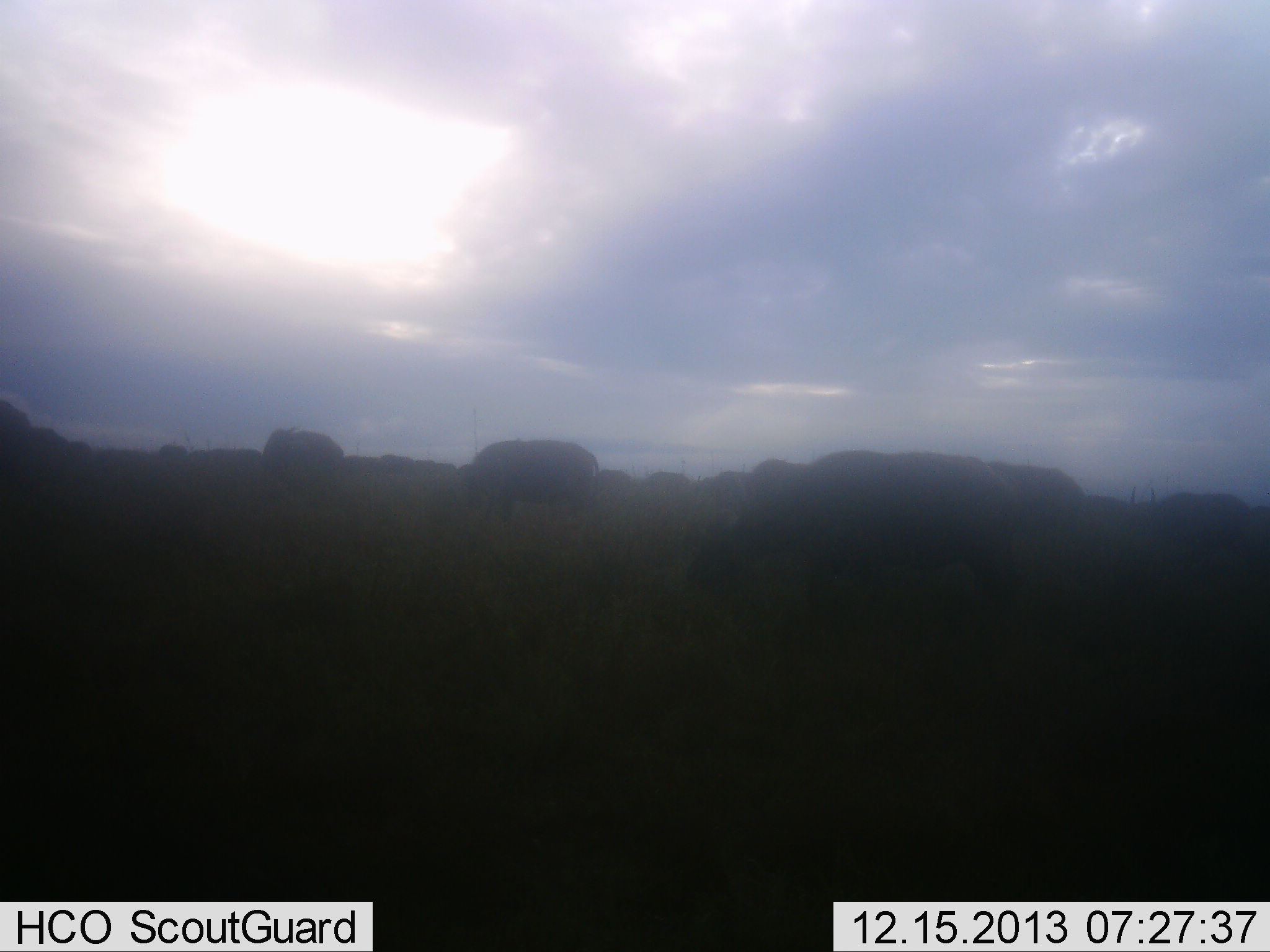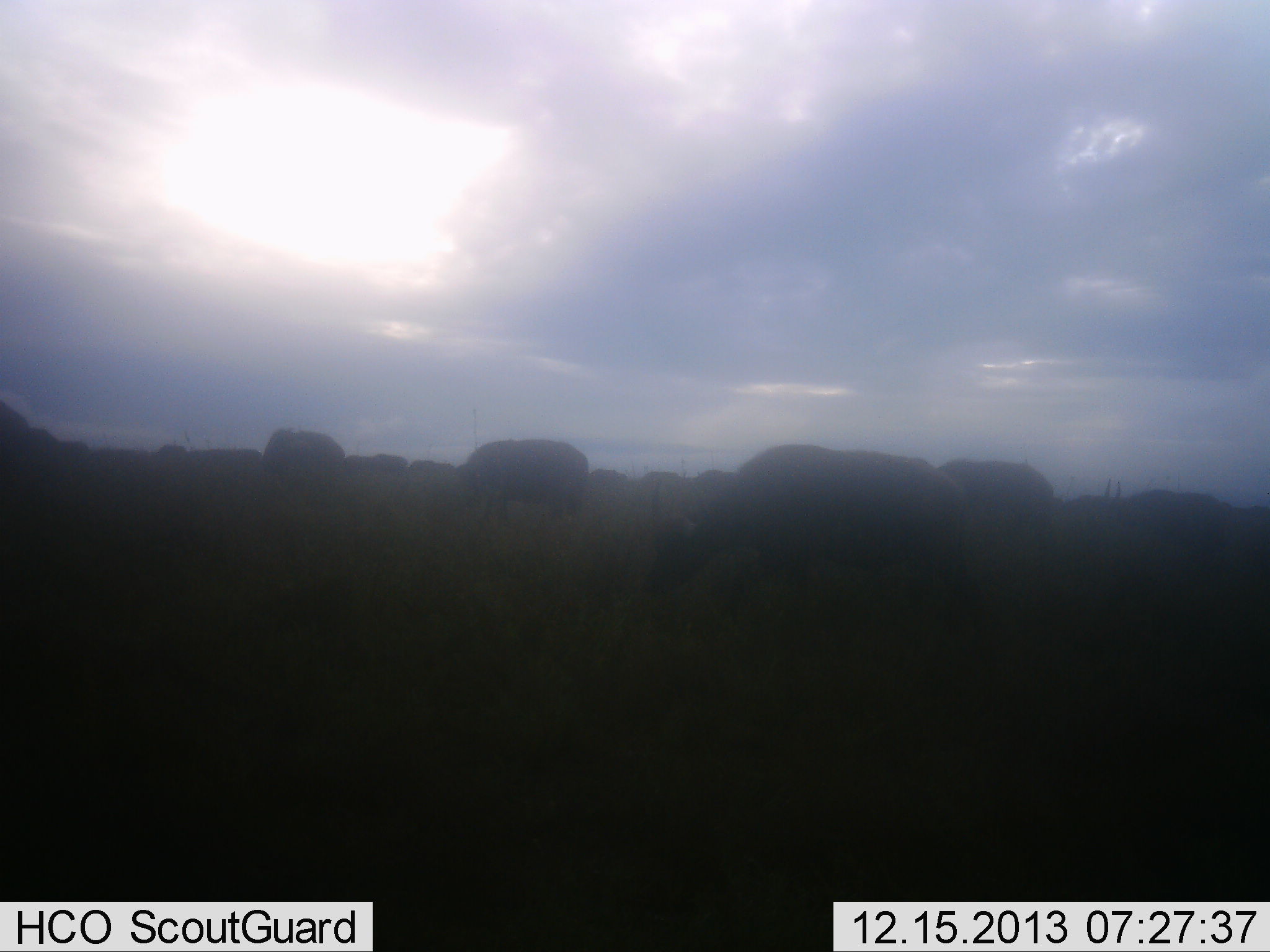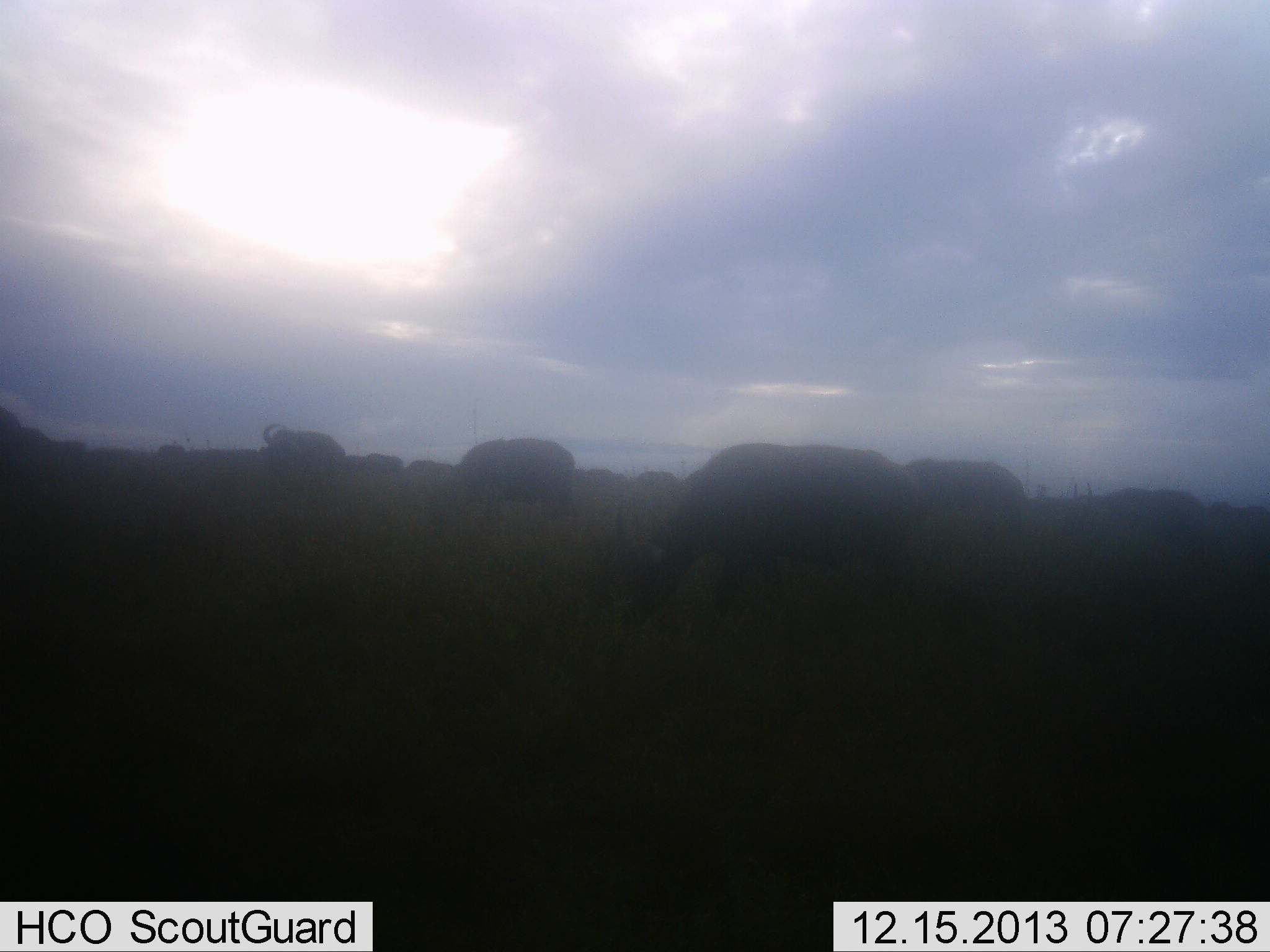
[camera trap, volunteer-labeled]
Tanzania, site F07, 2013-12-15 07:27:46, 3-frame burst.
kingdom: Animalia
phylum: Chordata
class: Mammalia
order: Artiodactyla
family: Bovidae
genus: Syncerus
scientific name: Syncerus caffer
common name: cape buffalo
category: buffalo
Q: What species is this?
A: Buffalo (cape buffalo) (Syncerus caffer).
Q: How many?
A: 11-50.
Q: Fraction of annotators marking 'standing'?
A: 28%.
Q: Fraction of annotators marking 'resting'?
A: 3%.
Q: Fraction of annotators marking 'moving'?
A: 75%.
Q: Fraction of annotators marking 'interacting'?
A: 0%.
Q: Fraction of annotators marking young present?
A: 0%.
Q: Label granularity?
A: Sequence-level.